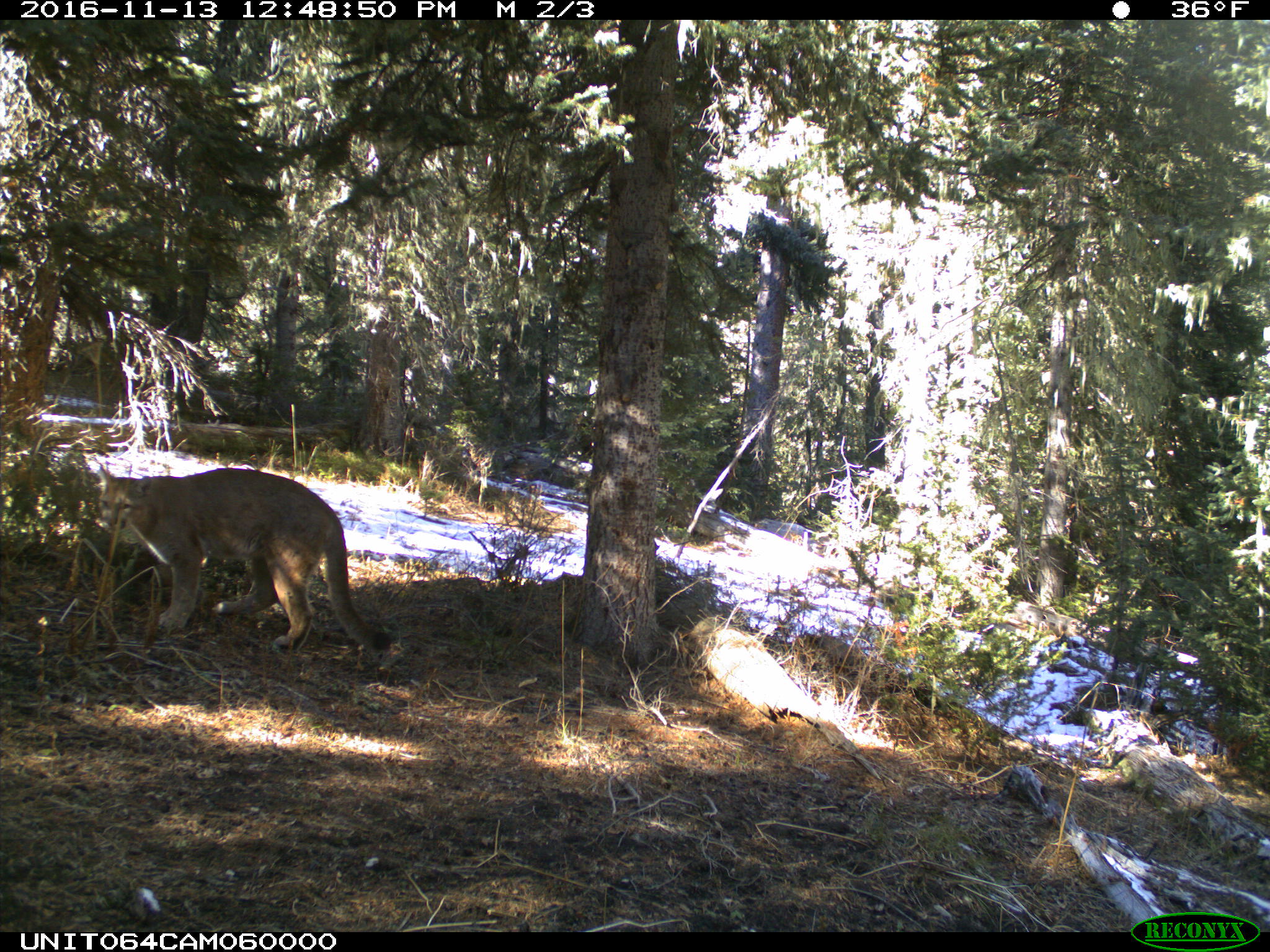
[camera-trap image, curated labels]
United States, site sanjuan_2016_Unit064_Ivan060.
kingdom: Animalia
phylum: Chordata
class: Mammalia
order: Carnivora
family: Felidae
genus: Puma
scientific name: Puma concolor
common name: mountain lion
Puma concolor (mountain lion).